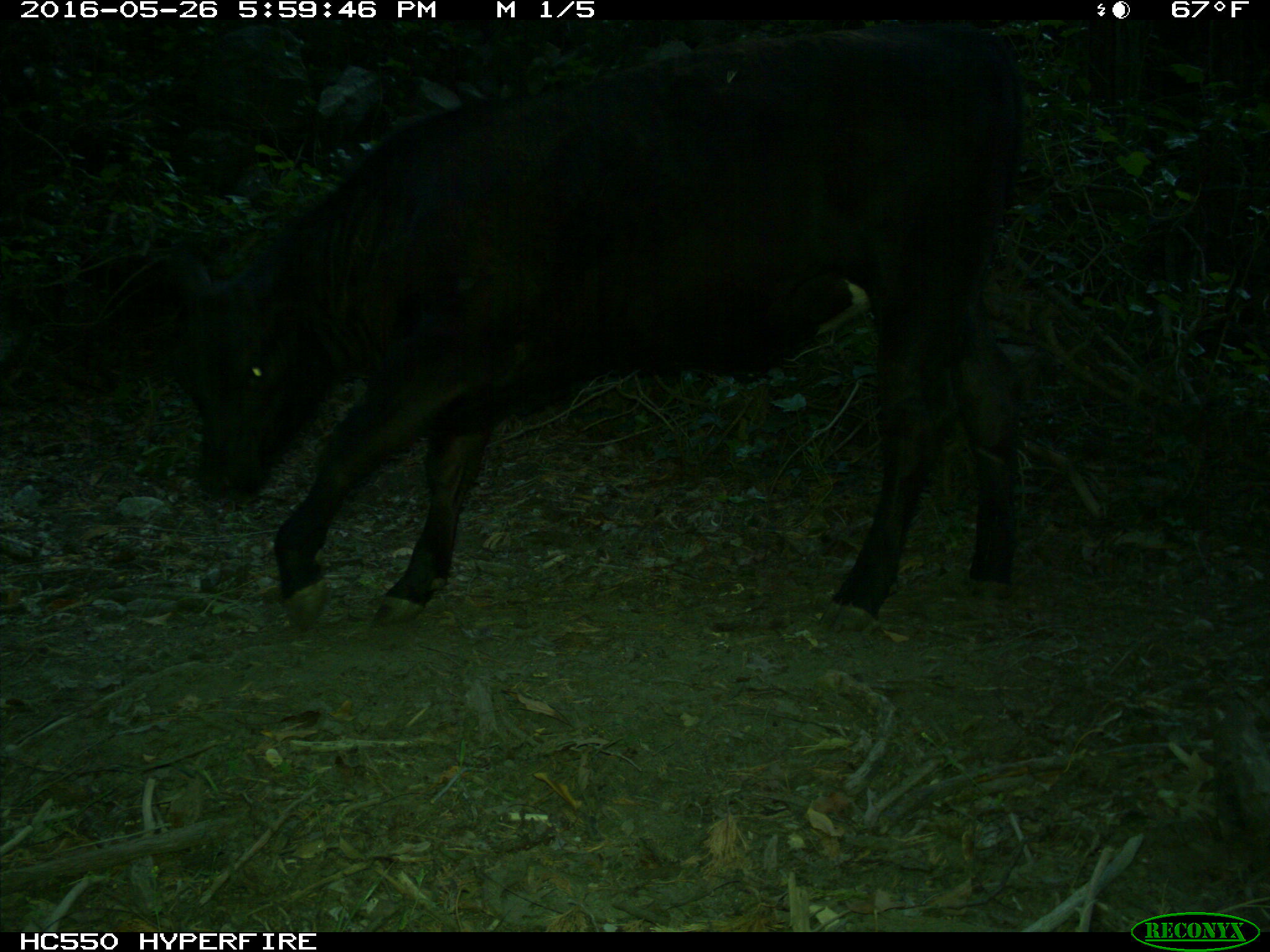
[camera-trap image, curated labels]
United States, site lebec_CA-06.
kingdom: Animalia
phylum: Chordata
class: Mammalia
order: Artiodactyla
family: Bovidae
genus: Bos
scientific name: Bos taurus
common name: domestic cow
Bos taurus (domestic cow).